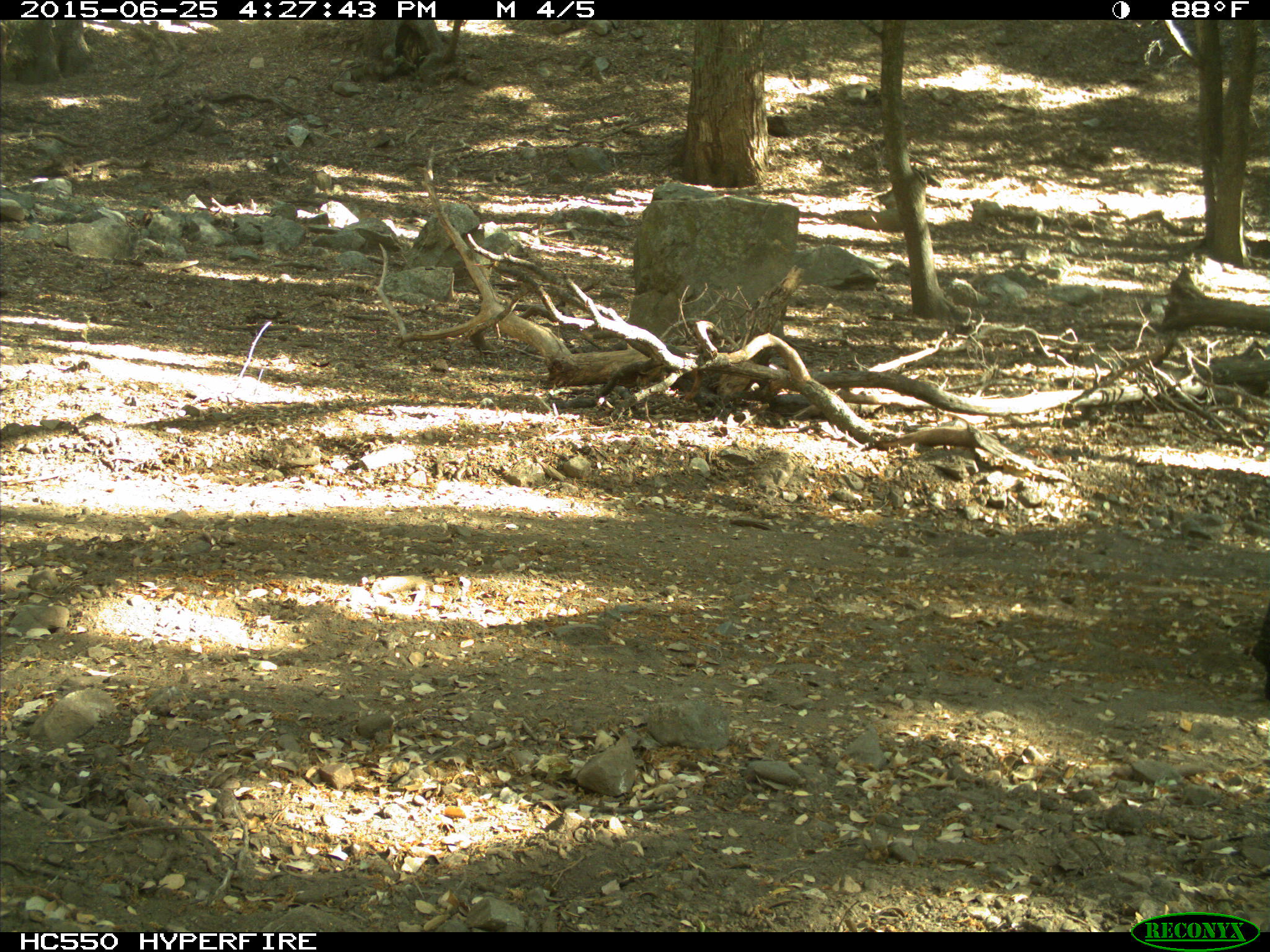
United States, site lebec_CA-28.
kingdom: Animalia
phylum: Chordata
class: Mammalia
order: Artiodactyla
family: Bovidae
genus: Bos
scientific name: Bos taurus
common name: domestic cow